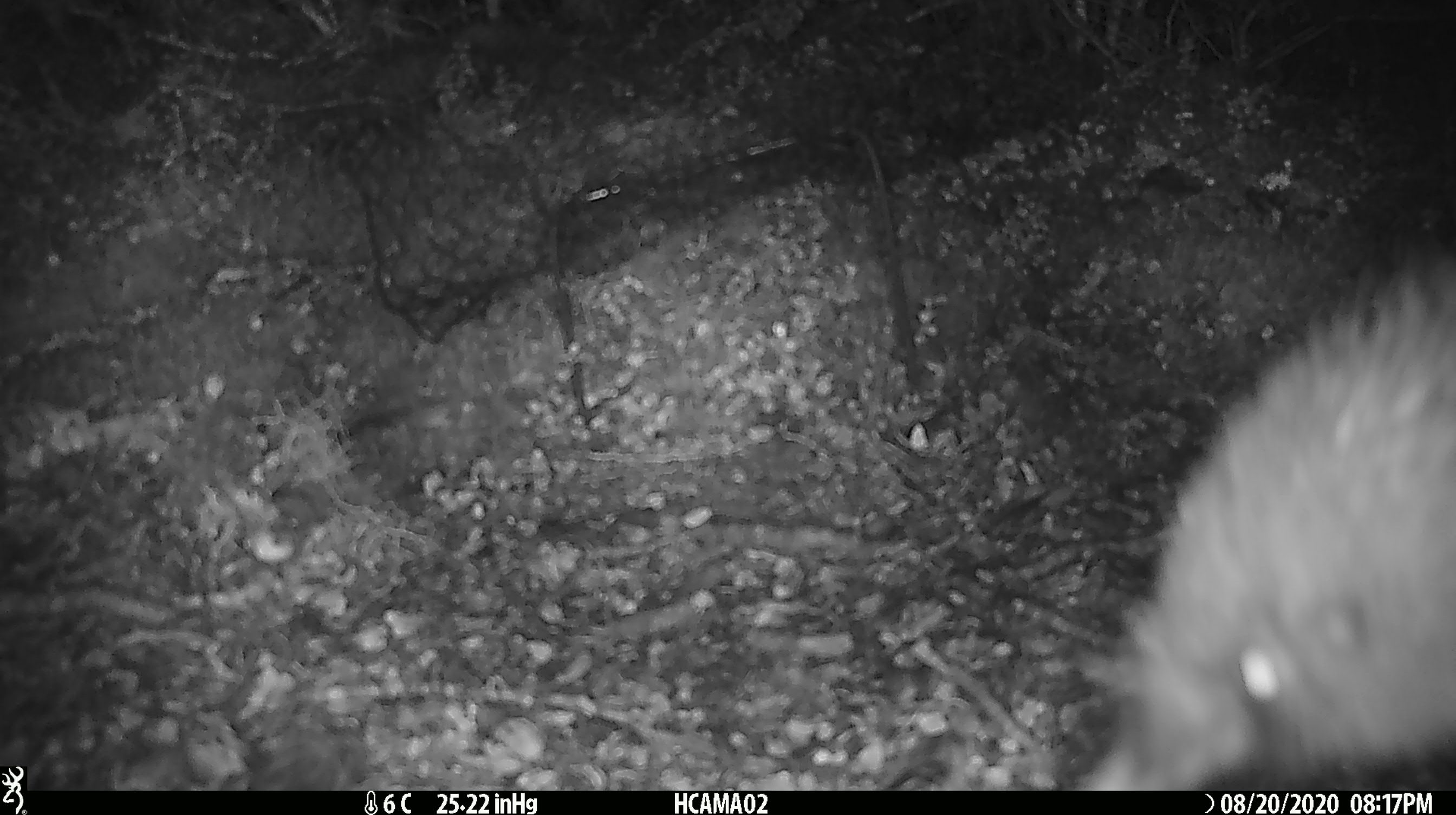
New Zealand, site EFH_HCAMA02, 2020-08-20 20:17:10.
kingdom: Animalia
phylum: Chordata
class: Aves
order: Apterygiformes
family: Apterygidae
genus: Apteryx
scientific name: Apteryx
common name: kiwi